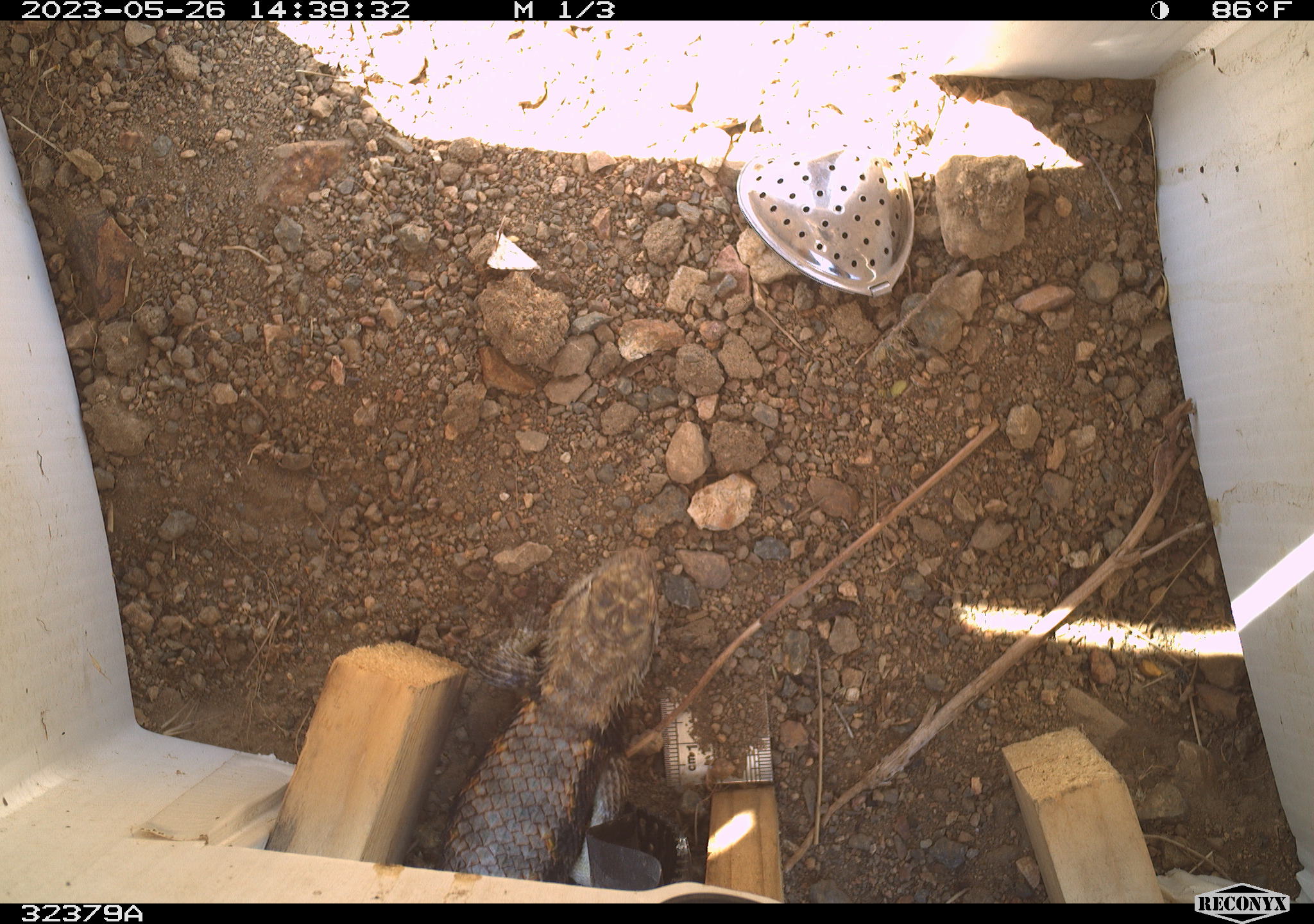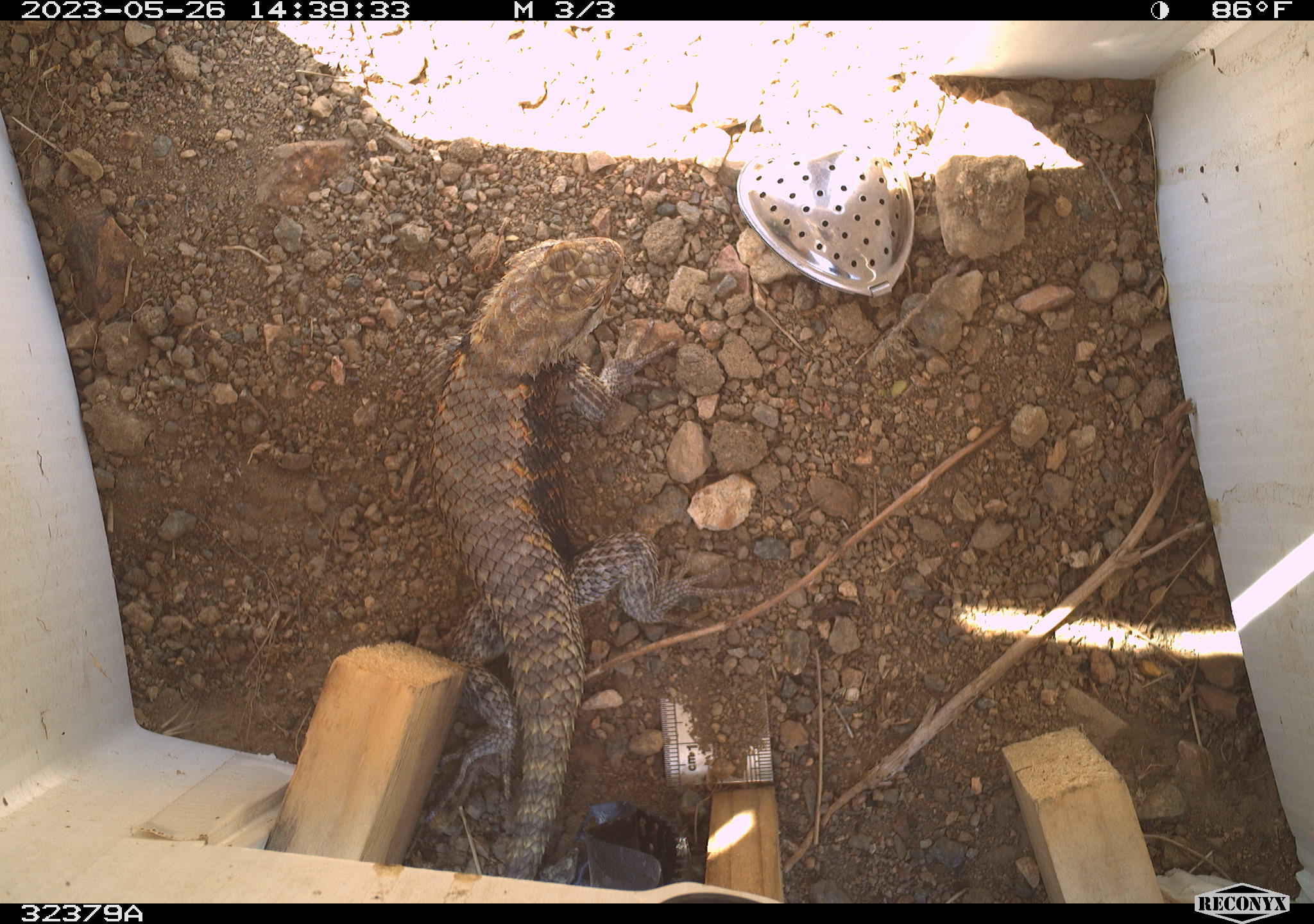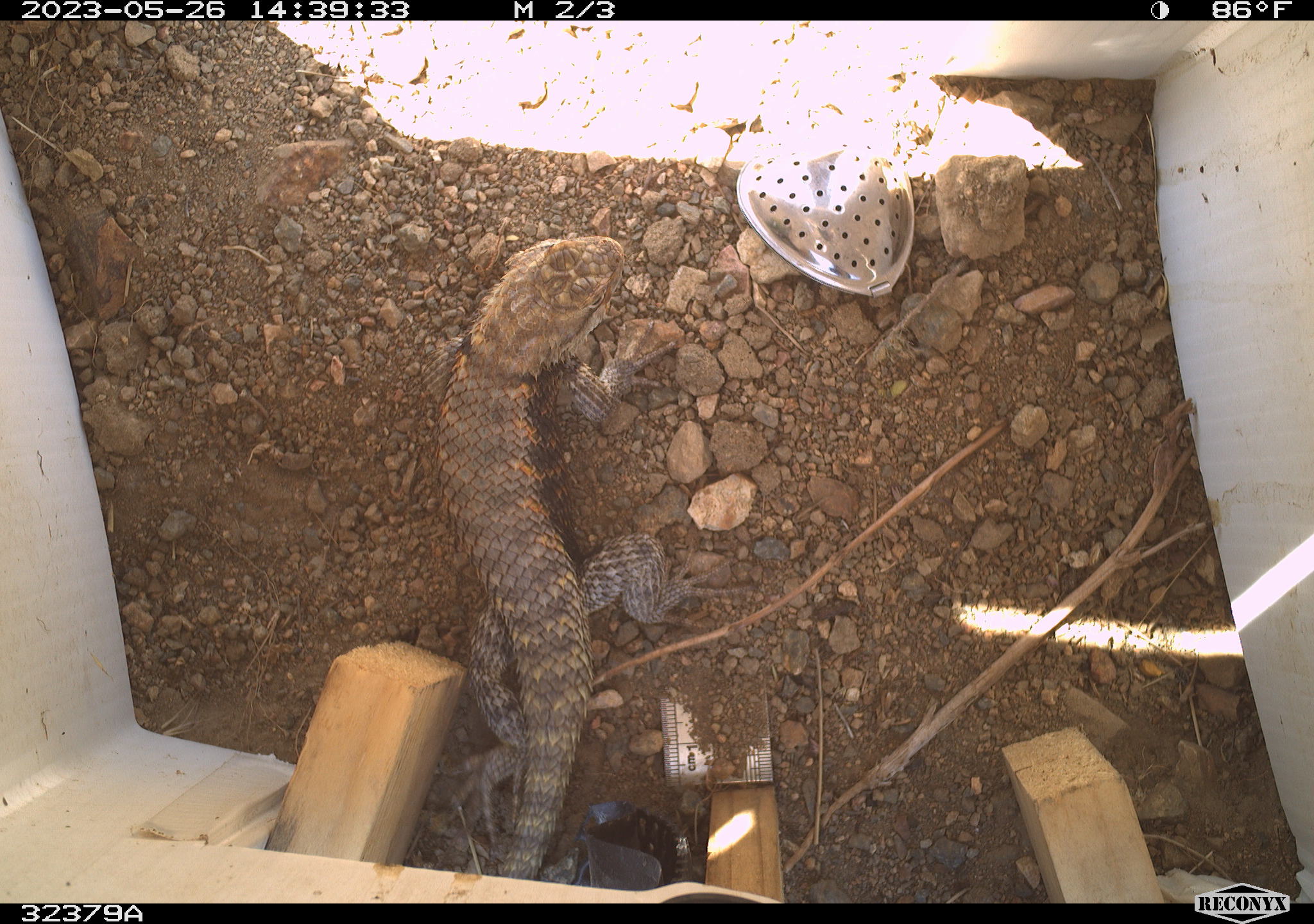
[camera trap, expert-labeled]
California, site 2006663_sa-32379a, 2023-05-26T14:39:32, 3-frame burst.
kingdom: Animalia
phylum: Chordata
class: Reptilia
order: Squamata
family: Phrynosomatidae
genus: Sceloporus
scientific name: Sceloporus uniformis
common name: yellow-backed spiny lizard